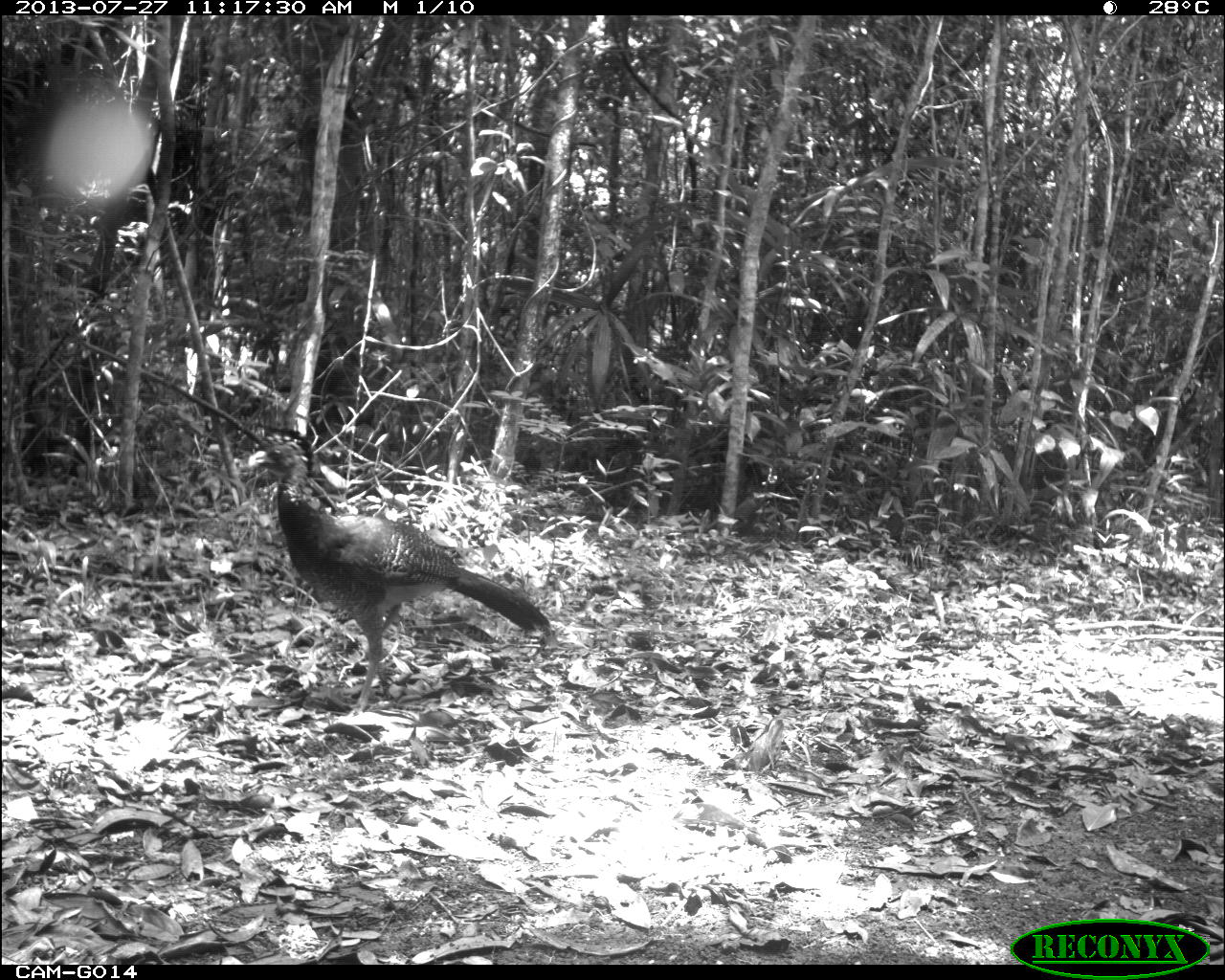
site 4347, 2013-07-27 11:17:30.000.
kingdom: Animalia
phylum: Chordata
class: Aves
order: Galliformes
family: Cracidae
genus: Crax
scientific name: Crax rubra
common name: great curassow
Crax rubra (great curassow), count 1, sex female.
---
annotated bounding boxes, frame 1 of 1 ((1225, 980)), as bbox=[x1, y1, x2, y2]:
crax rubra: bbox=[242, 433, 551, 716]